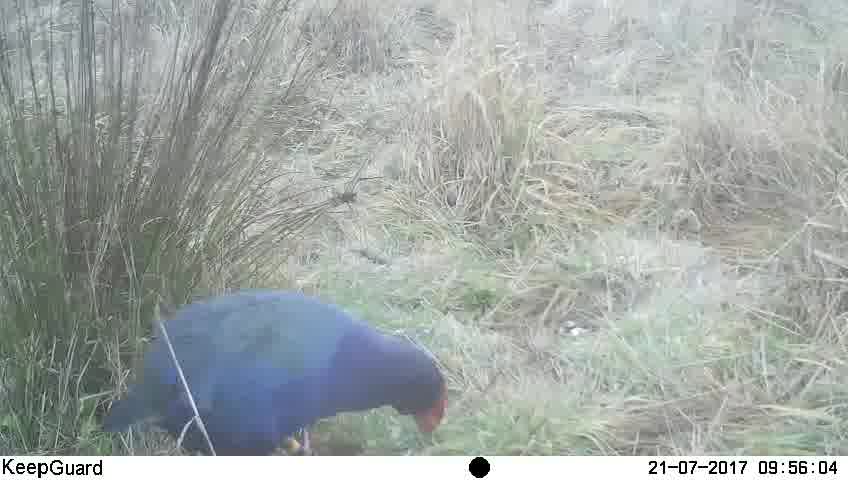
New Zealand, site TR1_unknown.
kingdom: Animalia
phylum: Chordata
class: Aves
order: Gruiformes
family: Rallidae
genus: Porphyrio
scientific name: Porphyrio mantelli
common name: takahe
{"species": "takahe (Porphyrio mantelli)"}